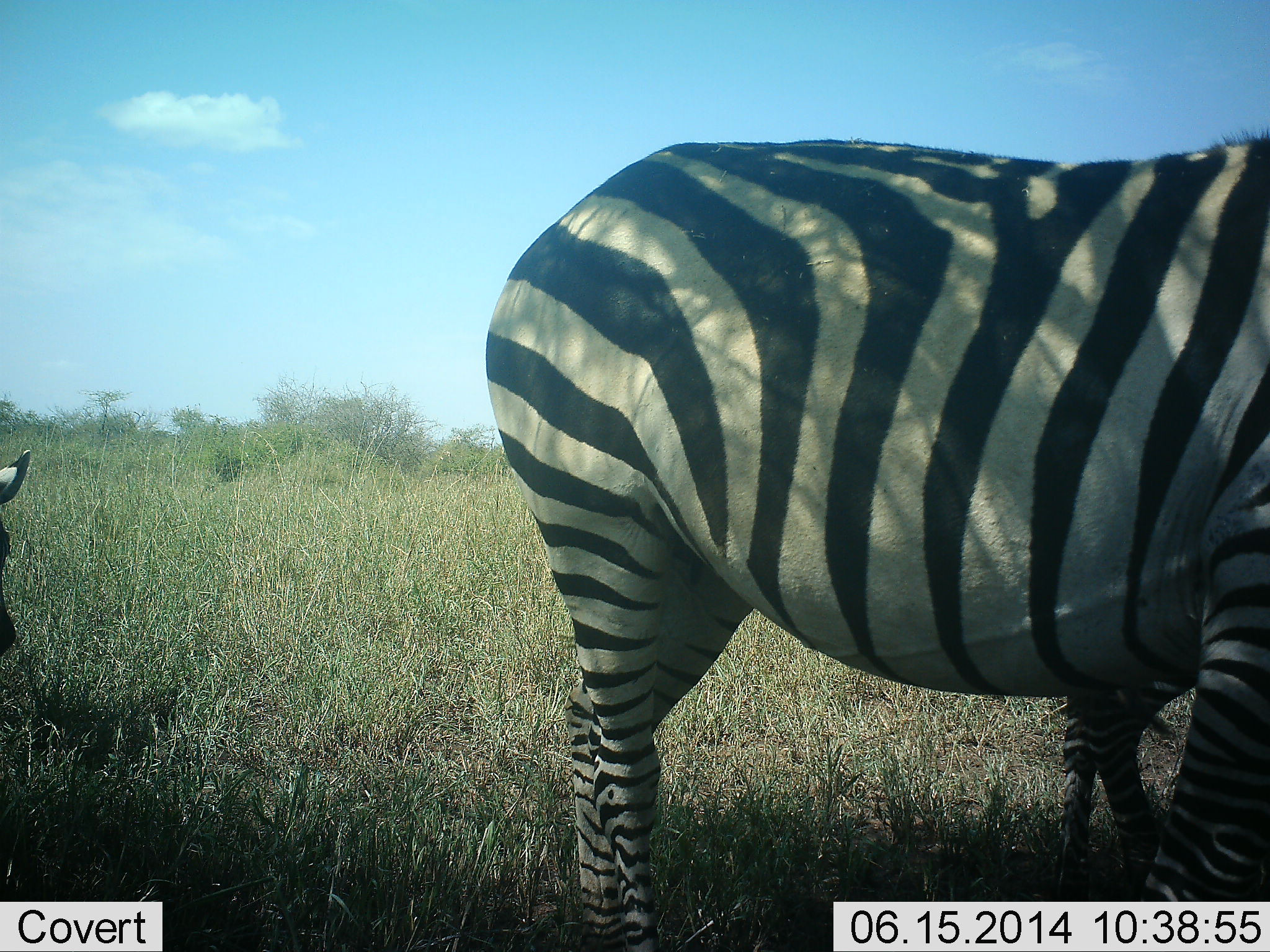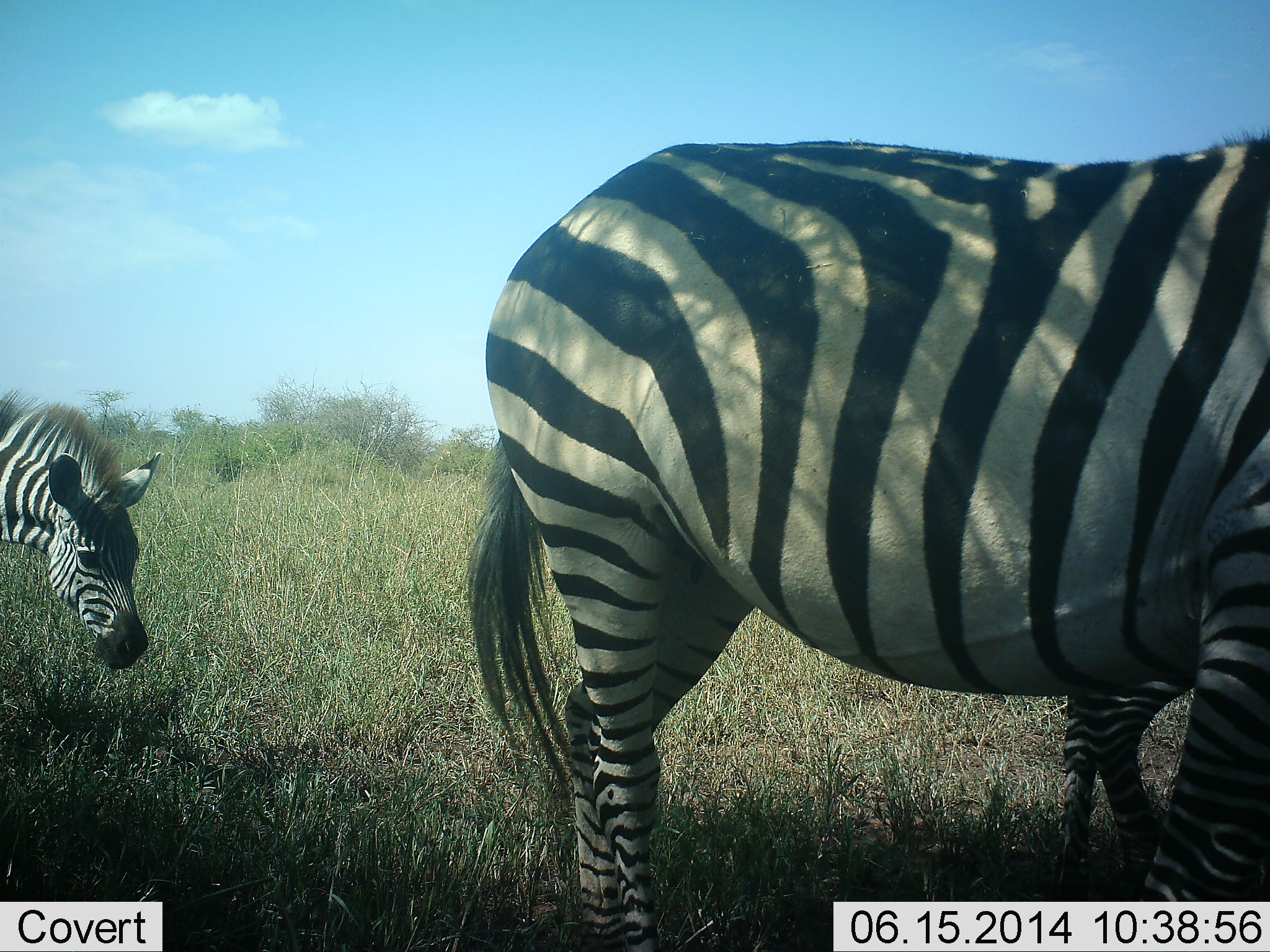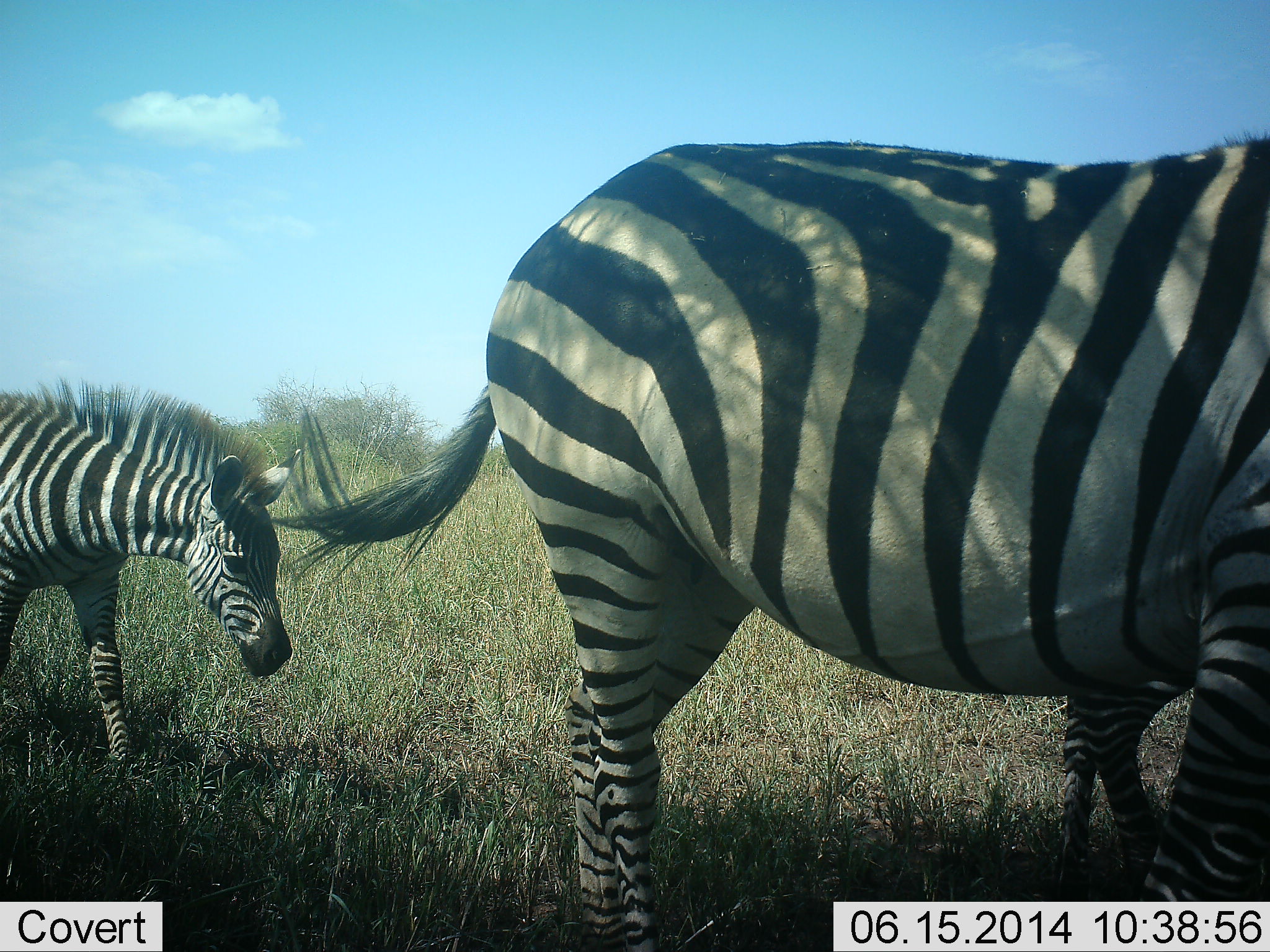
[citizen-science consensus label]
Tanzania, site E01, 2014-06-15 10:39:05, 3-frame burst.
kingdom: Animalia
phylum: Chordata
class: Mammalia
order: Perissodactyla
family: Equidae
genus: Equus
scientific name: Equus quagga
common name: plains zebra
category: zebra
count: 3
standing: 50%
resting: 10%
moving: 90%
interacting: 0%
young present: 20%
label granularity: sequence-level